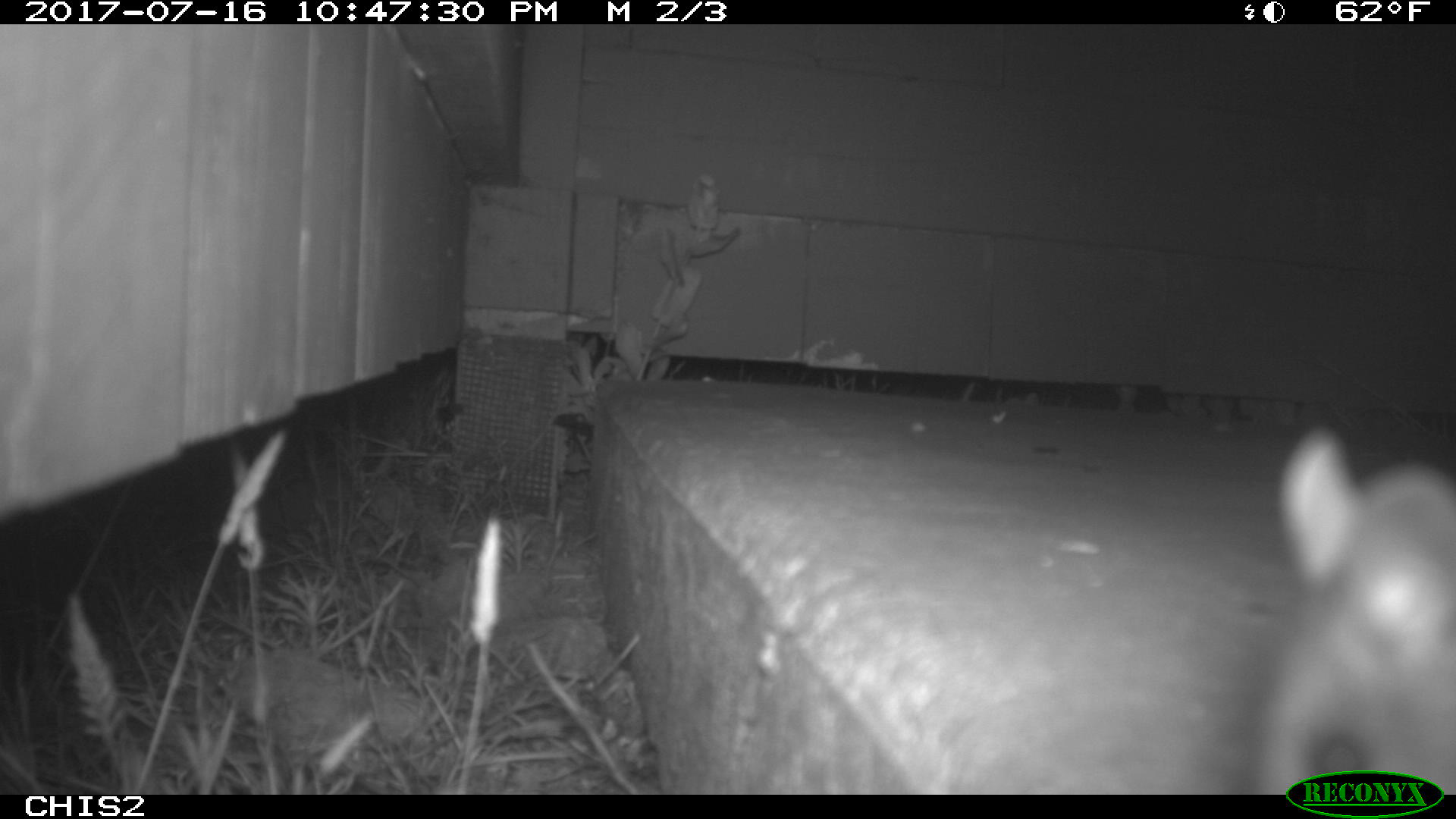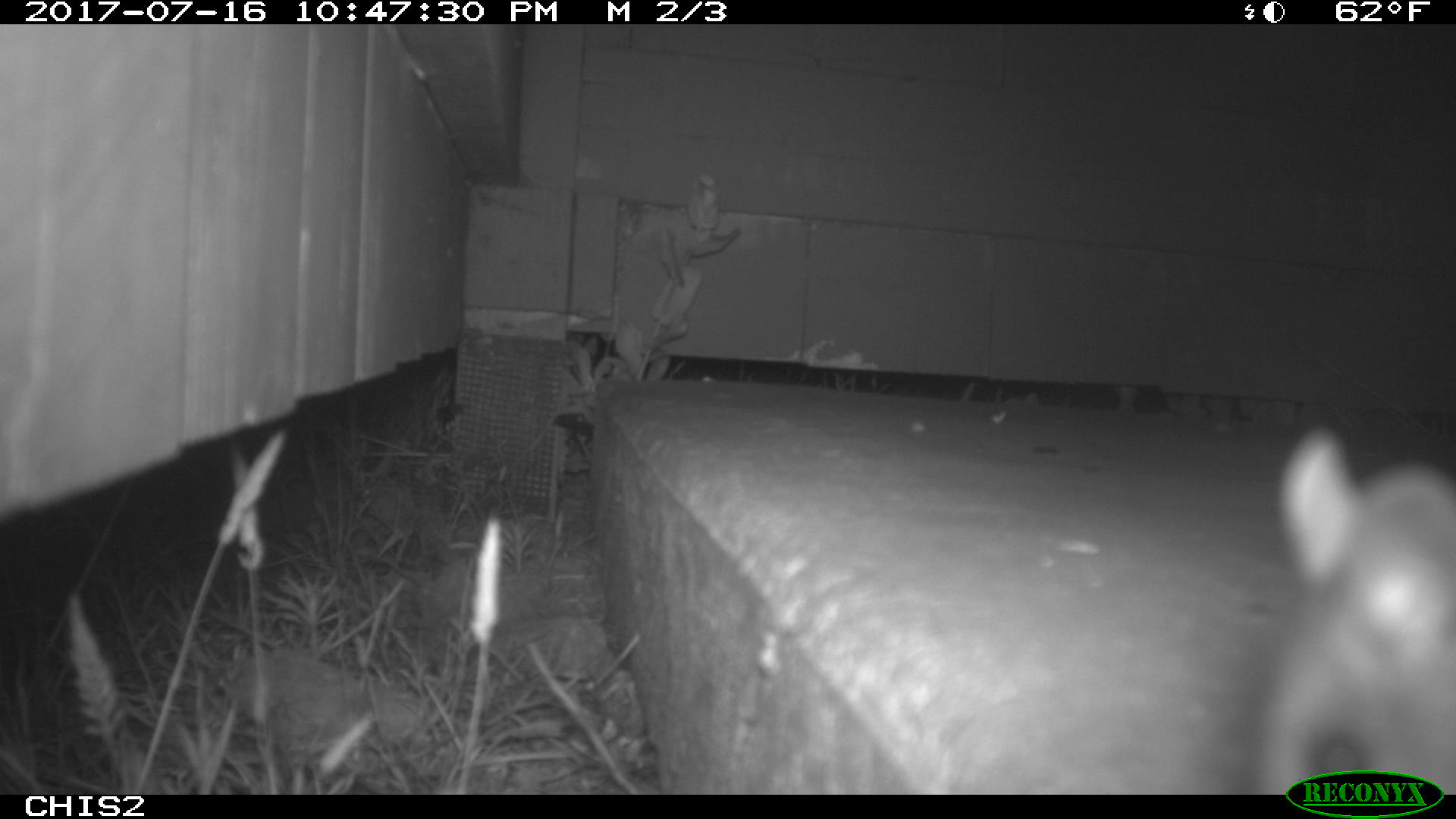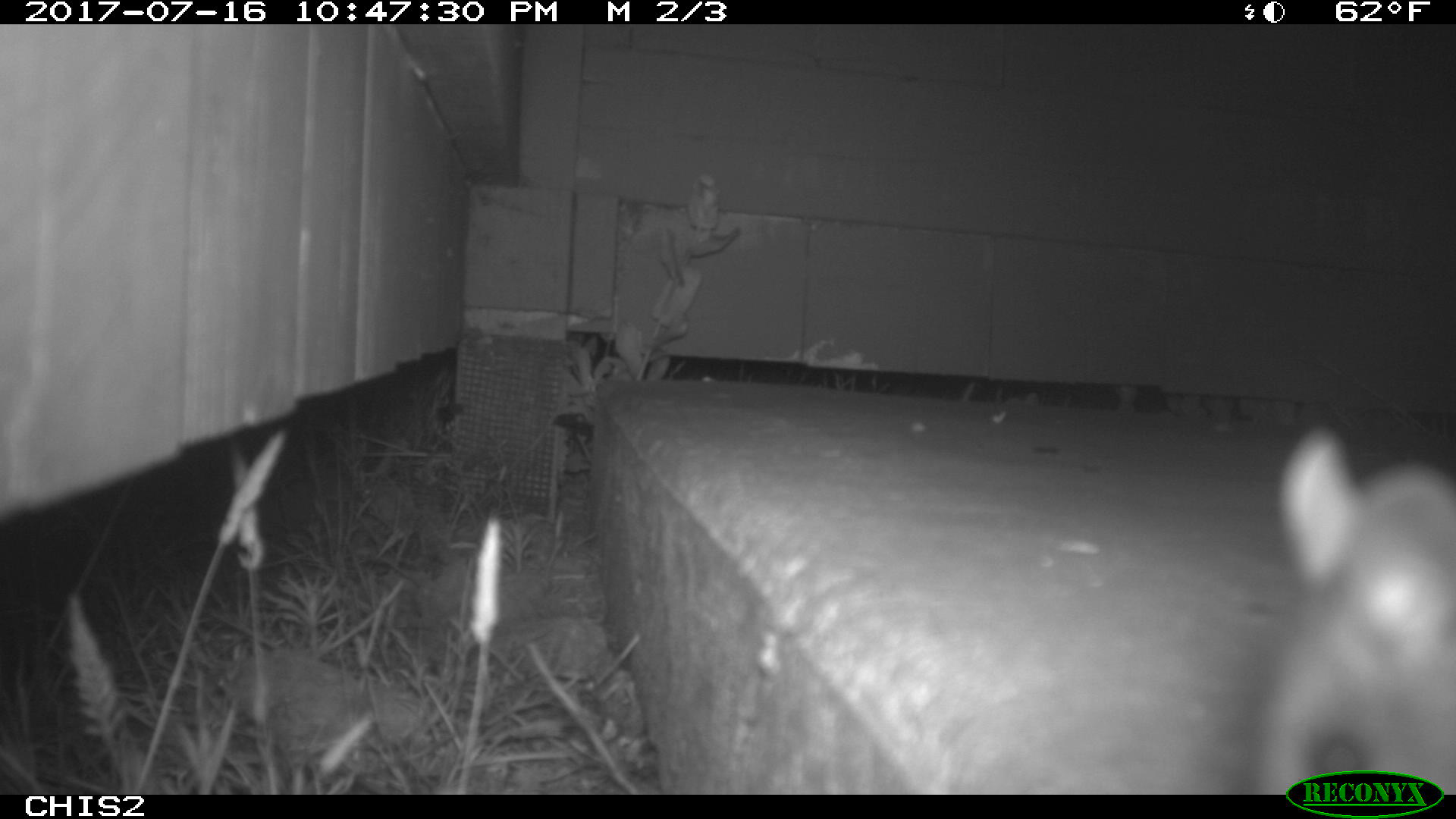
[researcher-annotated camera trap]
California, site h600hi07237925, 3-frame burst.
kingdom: Animalia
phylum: Chordata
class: Mammalia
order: Rodentia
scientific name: Rodentia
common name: rodent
Rodent (Rodentia).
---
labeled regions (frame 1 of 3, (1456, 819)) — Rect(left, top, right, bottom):
rodent: Rect(1253, 428, 1452, 792)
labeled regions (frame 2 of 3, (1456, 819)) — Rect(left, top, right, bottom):
rodent: Rect(1254, 422, 1455, 792)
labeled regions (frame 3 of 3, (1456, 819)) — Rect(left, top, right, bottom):
rodent: Rect(1247, 426, 1455, 793)